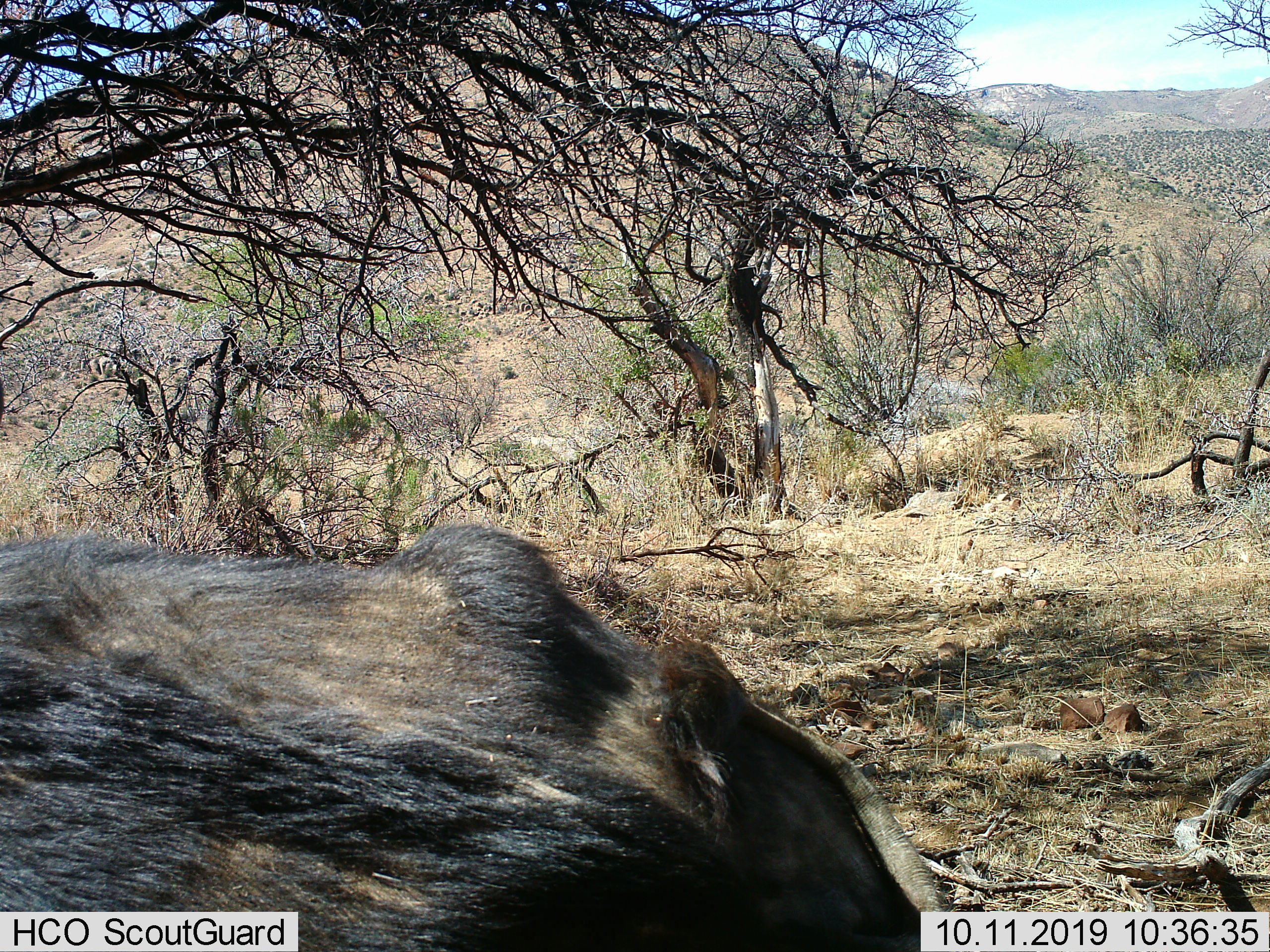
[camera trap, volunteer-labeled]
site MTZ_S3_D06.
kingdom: Animalia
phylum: Chordata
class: Mammalia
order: Artiodactyla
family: Bovidae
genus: Connochaetes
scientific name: Connochaetes gnou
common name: black wildebeest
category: wildebeestblack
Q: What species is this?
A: Wildebeestblack (black wildebeest) (Connochaetes gnou).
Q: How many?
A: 1.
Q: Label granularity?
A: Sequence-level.